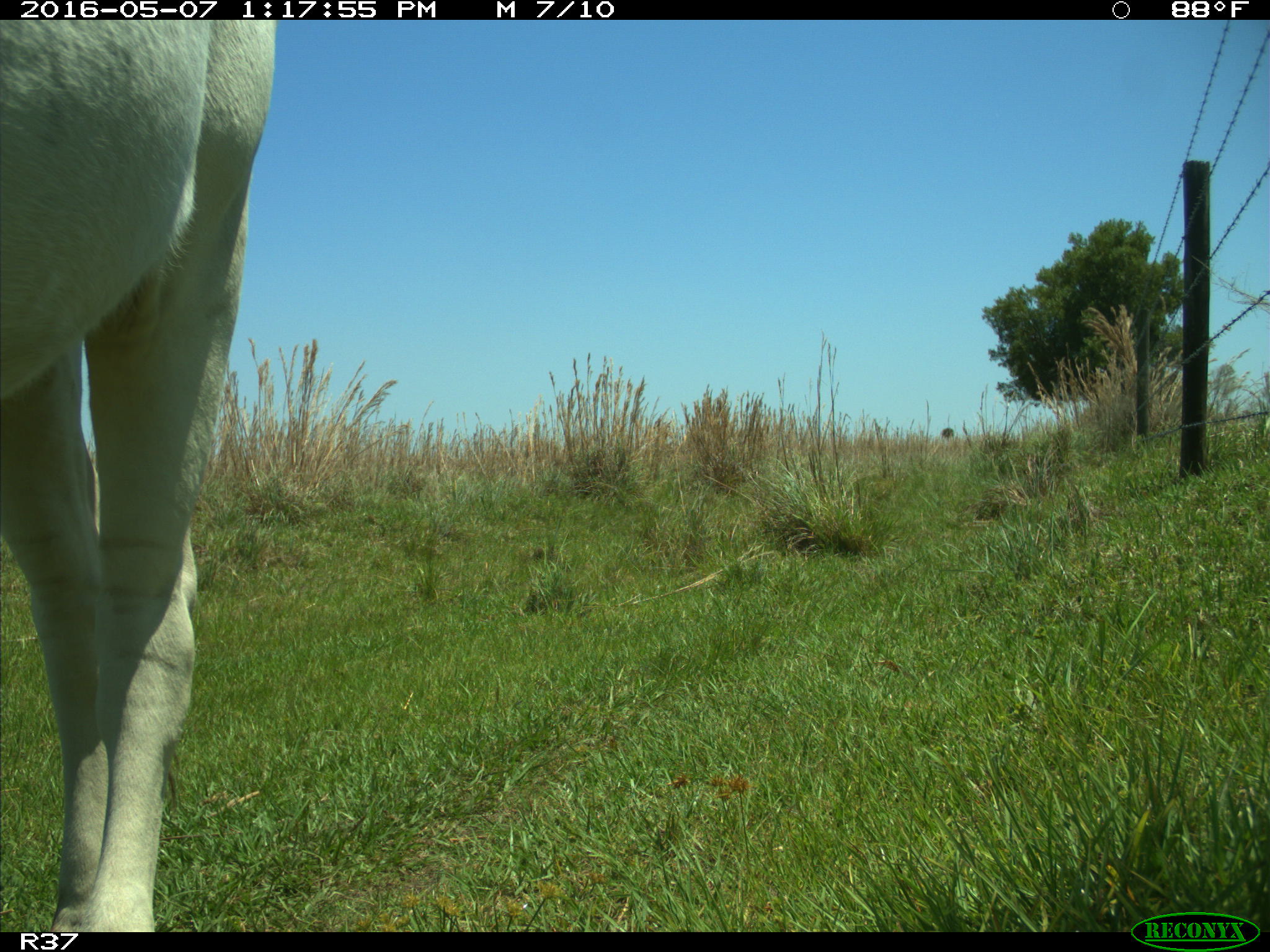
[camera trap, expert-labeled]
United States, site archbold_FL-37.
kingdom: Animalia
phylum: Chordata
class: Mammalia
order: Artiodactyla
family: Bovidae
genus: Bos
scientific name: Bos taurus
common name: domestic cow